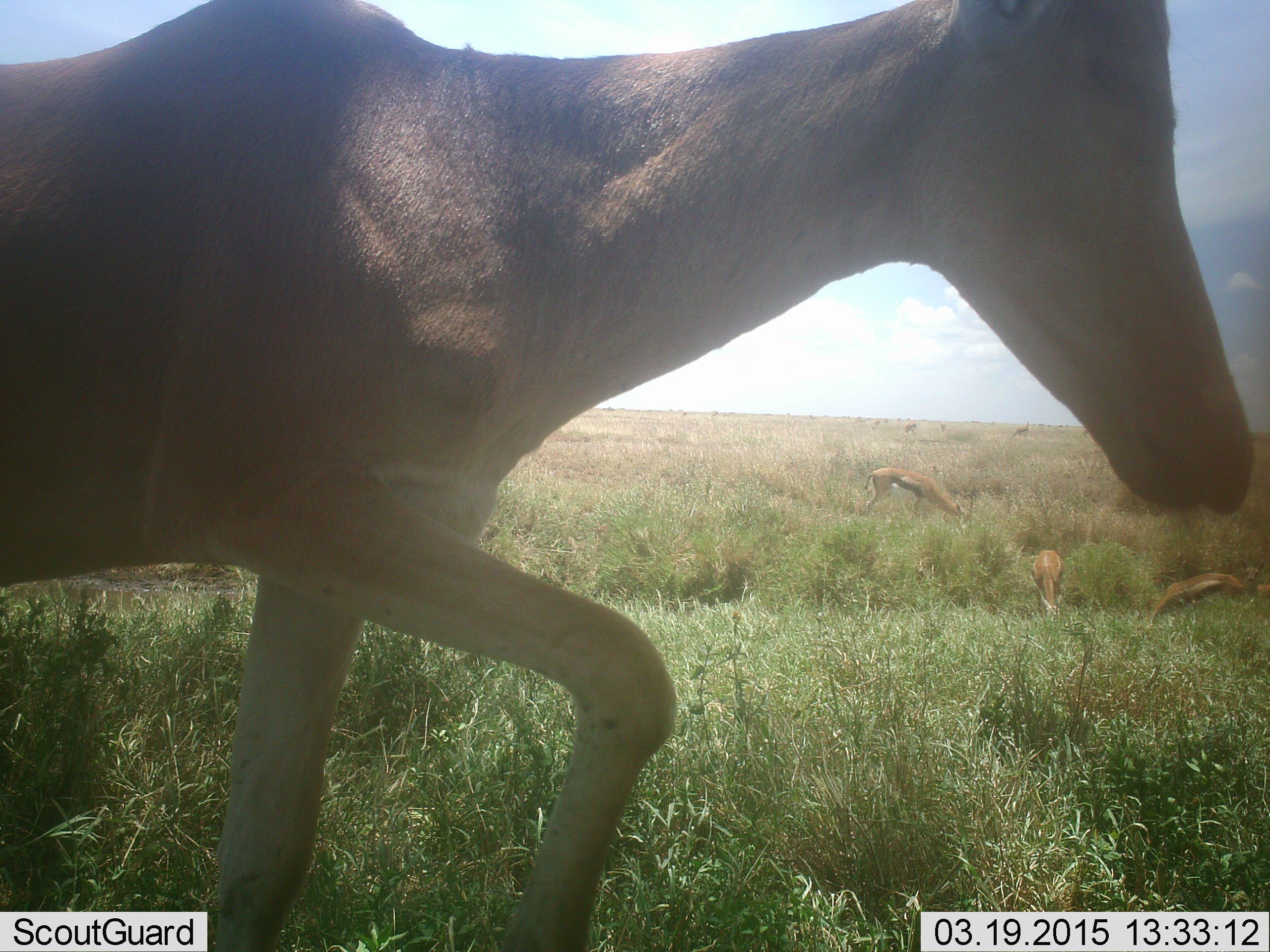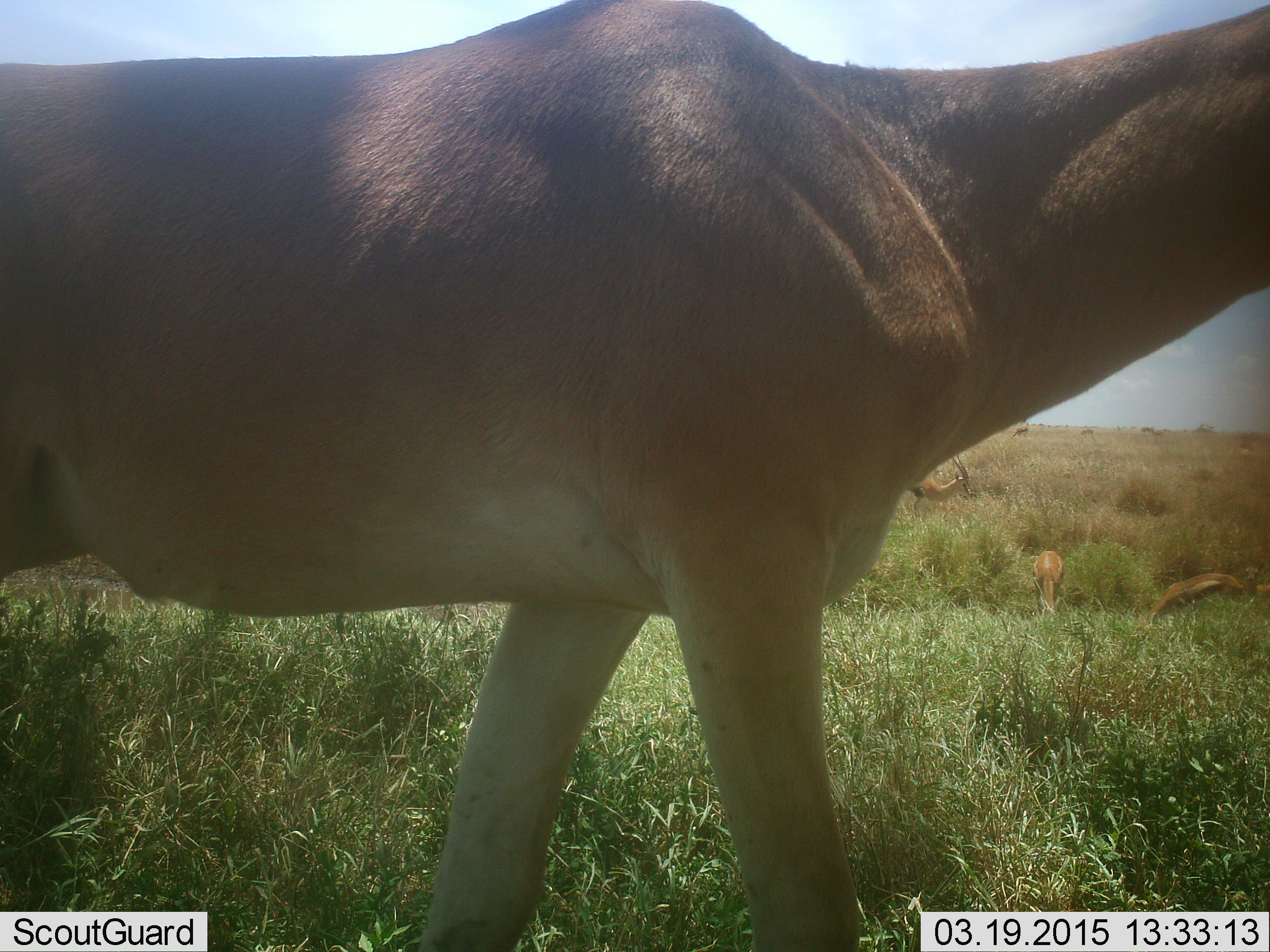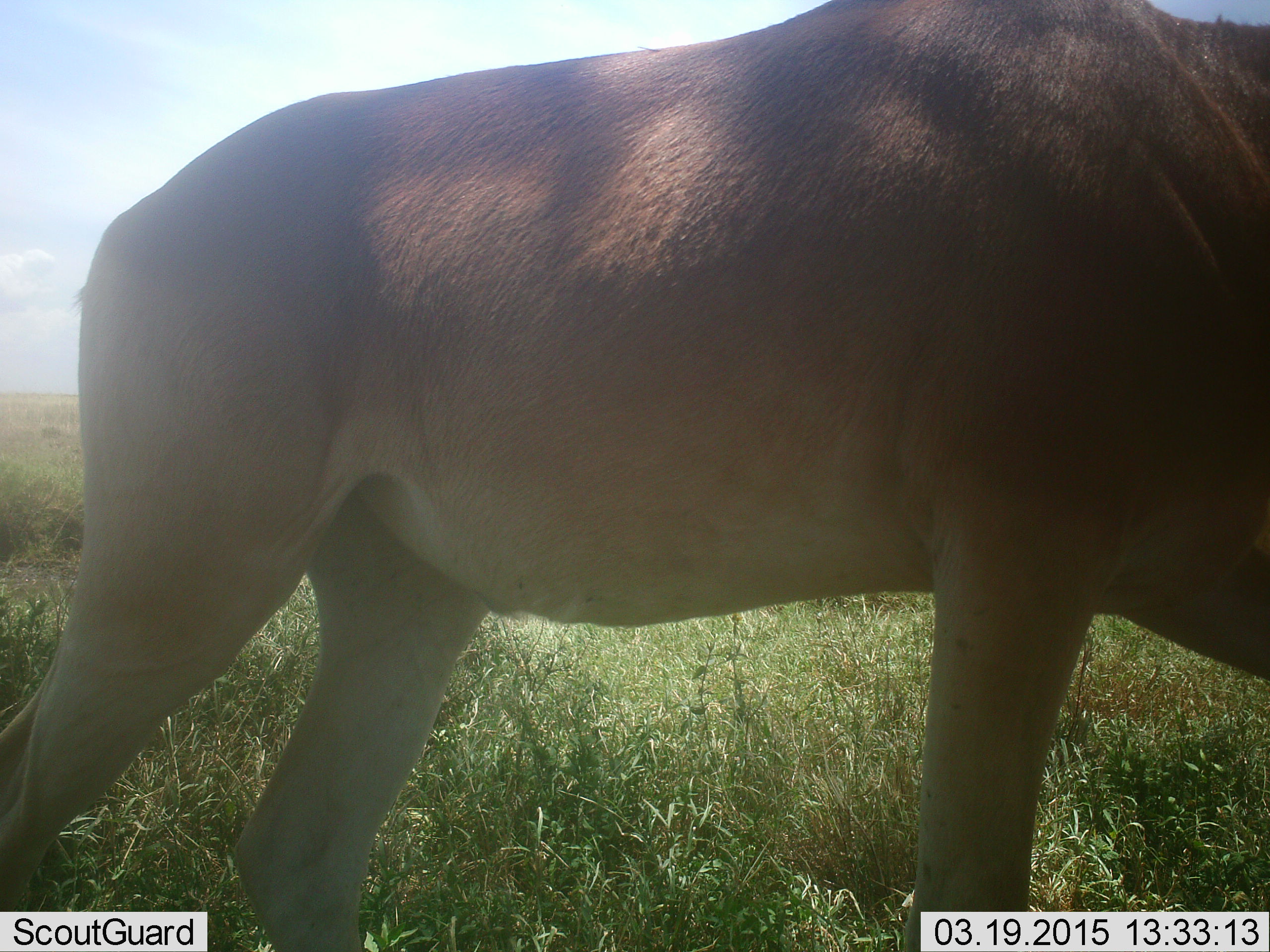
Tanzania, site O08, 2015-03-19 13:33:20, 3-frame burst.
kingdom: Animalia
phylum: Chordata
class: Mammalia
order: Artiodactyla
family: Bovidae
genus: Eudorcas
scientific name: Eudorcas thomsonii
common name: thomson's gazelle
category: gazellethomsons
Gazellethomsons (thomson's gazelle) (Eudorcas thomsonii), count 3. Behavior (volunteer vote fractions): standing 54%, resting 0%, moving 0%, interacting 0%. Young present (vote fraction): 0%. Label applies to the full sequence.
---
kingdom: Animalia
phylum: Chordata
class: Mammalia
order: Artiodactyla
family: Bovidae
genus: Alcelaphus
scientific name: Alcelaphus buselaphus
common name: hartebeest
Hartebeest (Alcelaphus buselaphus), count 1. Behavior (volunteer vote fractions): standing 0%, resting 0%, moving 100%, interacting 0%. Young present (vote fraction): 0%. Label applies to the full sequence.